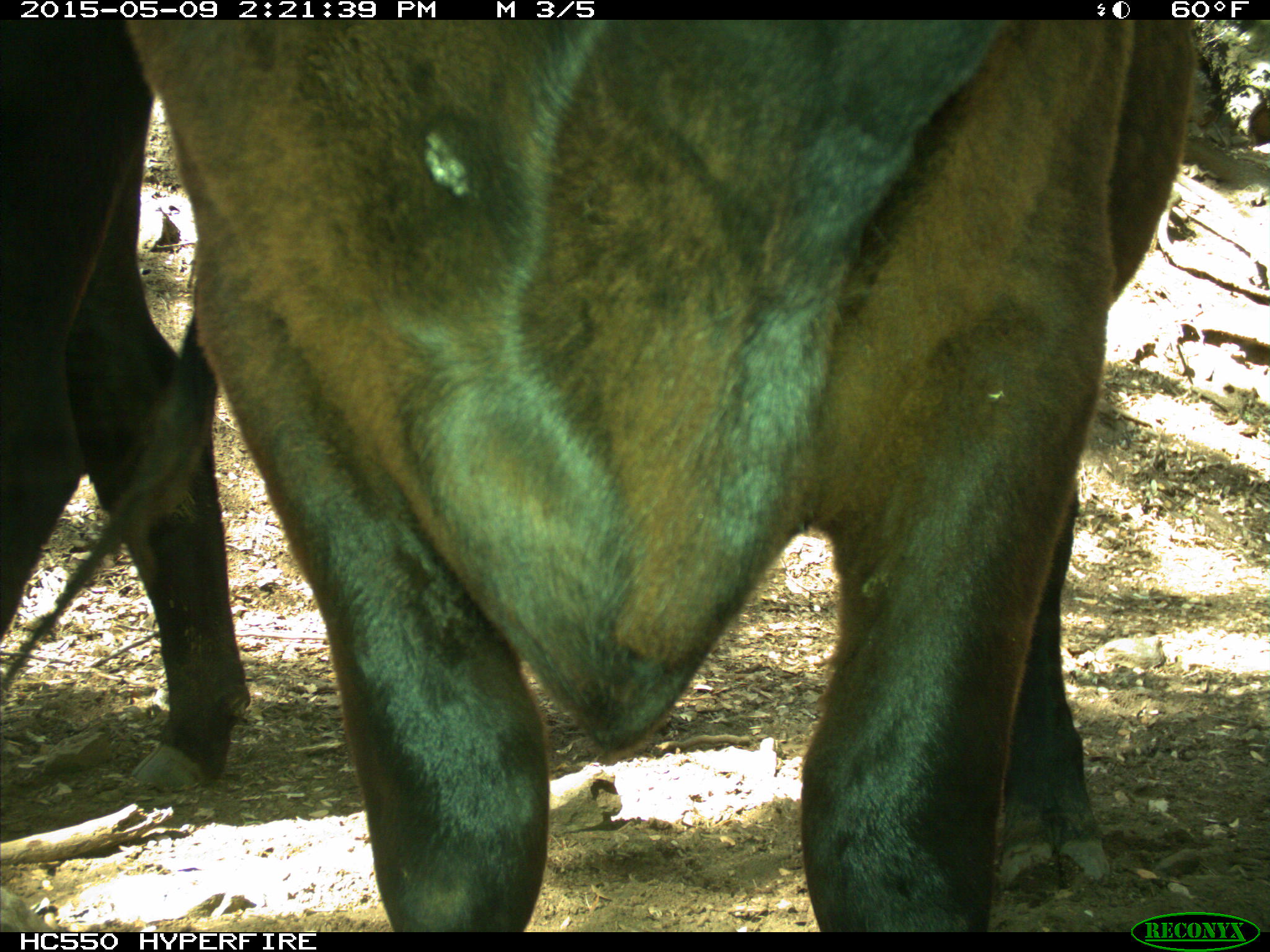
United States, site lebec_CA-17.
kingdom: Animalia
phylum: Chordata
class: Mammalia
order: Artiodactyla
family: Bovidae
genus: Bos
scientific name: Bos taurus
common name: domestic cow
Bos taurus (domestic cow).